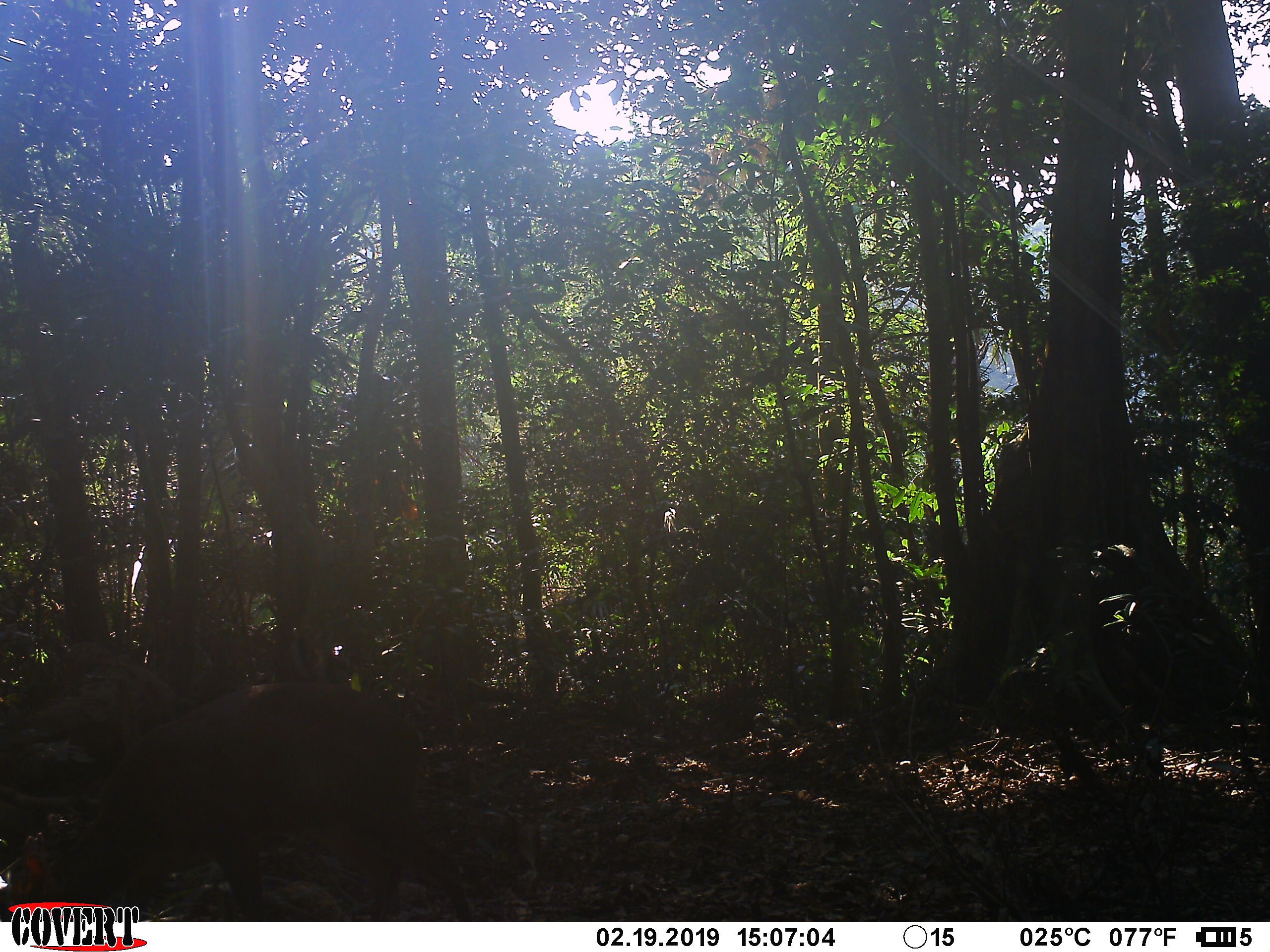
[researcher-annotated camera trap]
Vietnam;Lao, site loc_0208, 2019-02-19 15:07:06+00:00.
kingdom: Animalia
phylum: Chordata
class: Mammalia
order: Artiodactyla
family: Cervidae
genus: Muntiacus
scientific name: Muntiacus rooseveltorum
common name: roosevelt's muntjac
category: roosevelts muntjac group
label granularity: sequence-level